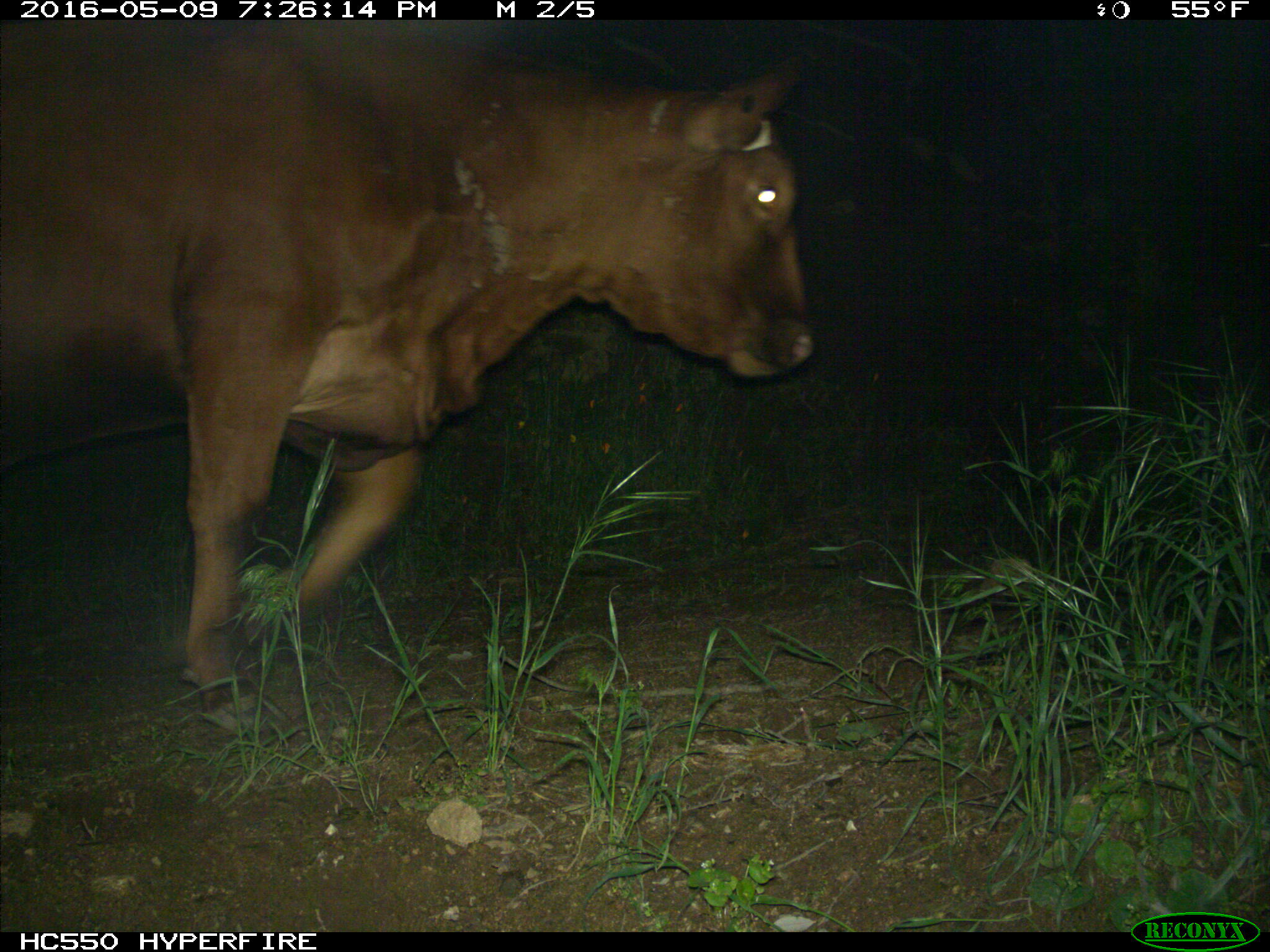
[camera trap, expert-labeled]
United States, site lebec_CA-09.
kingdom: Animalia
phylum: Chordata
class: Mammalia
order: Artiodactyla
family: Bovidae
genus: Bos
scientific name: Bos taurus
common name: domestic cow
Bos taurus (domestic cow).